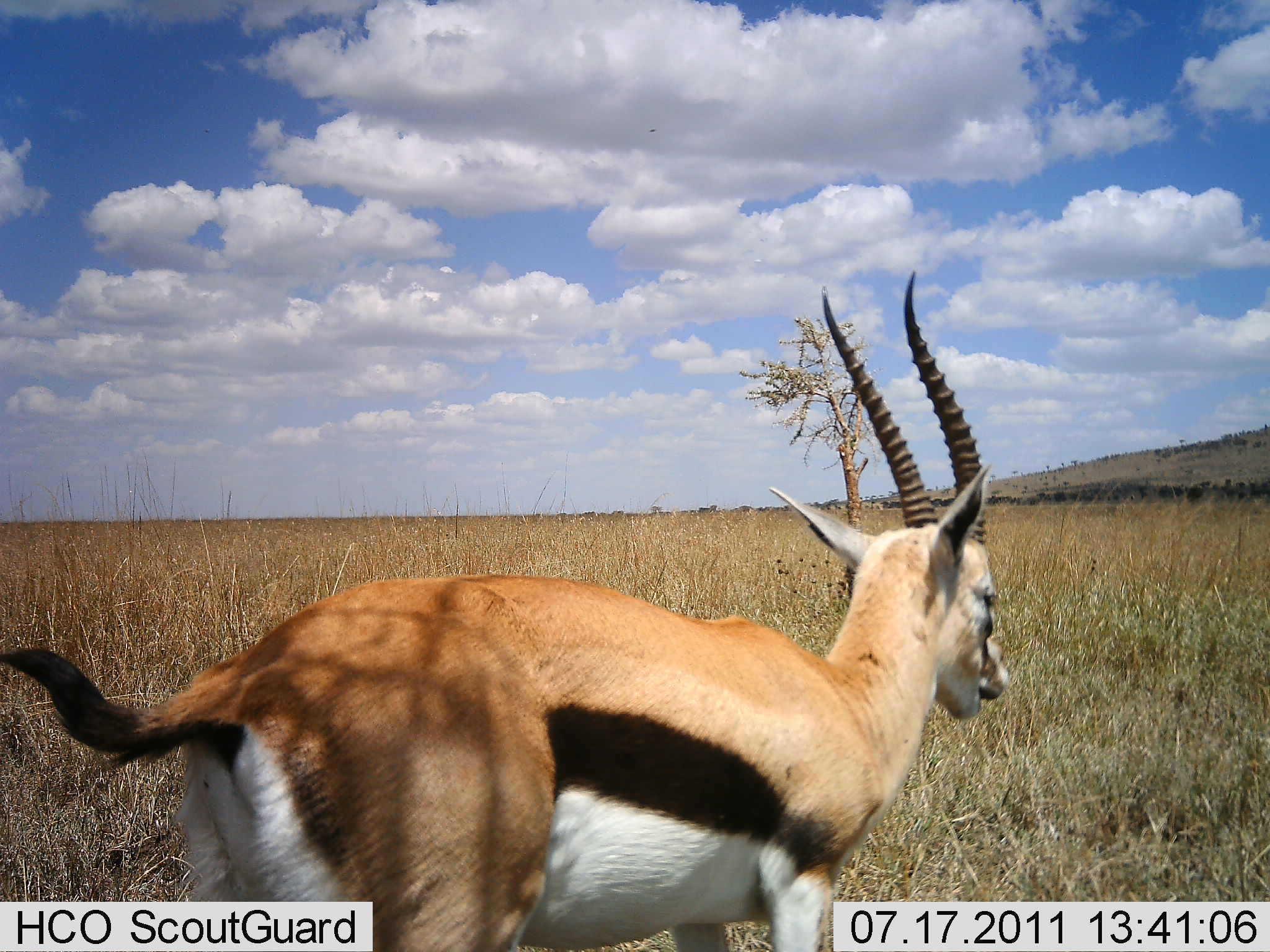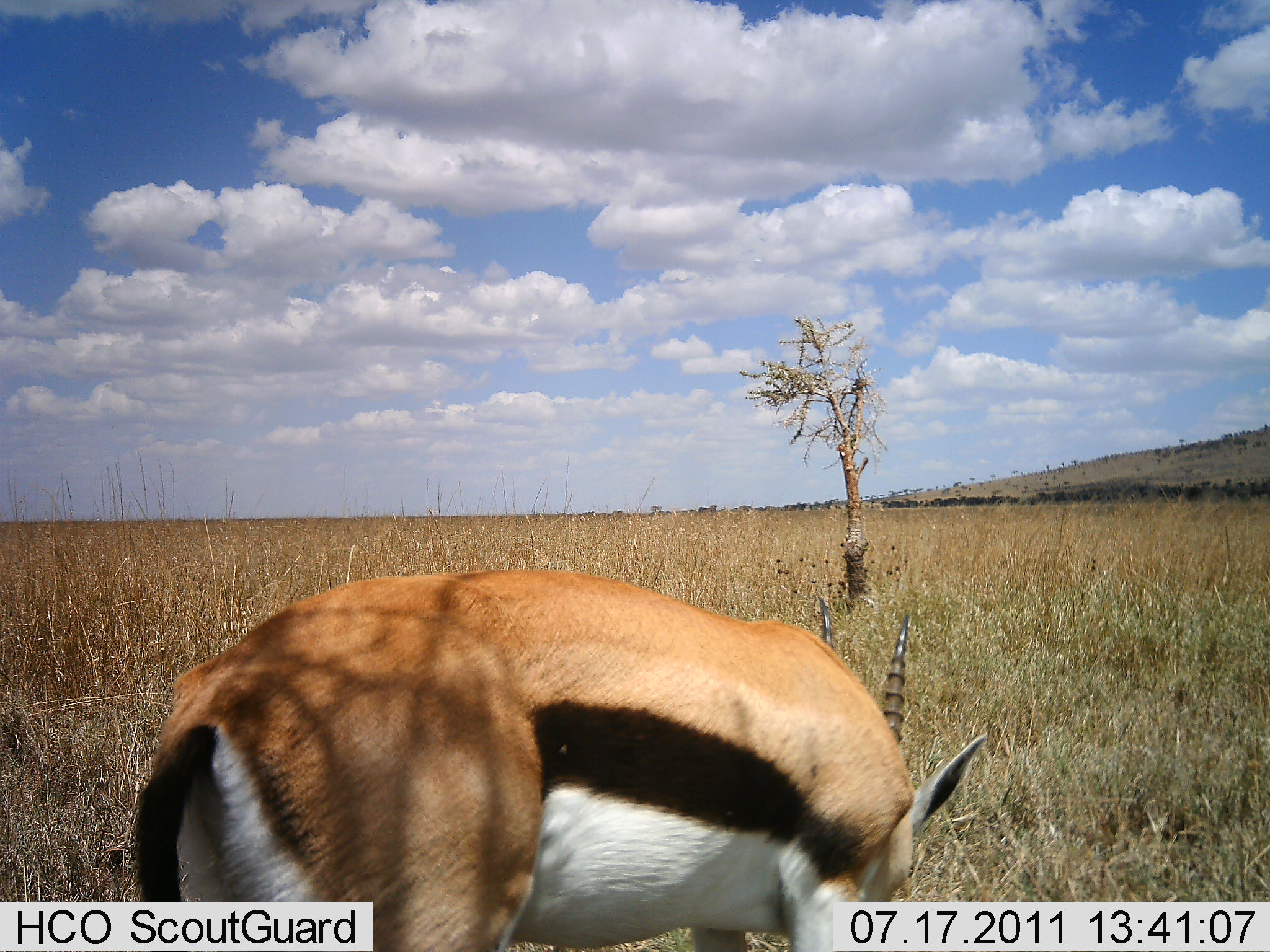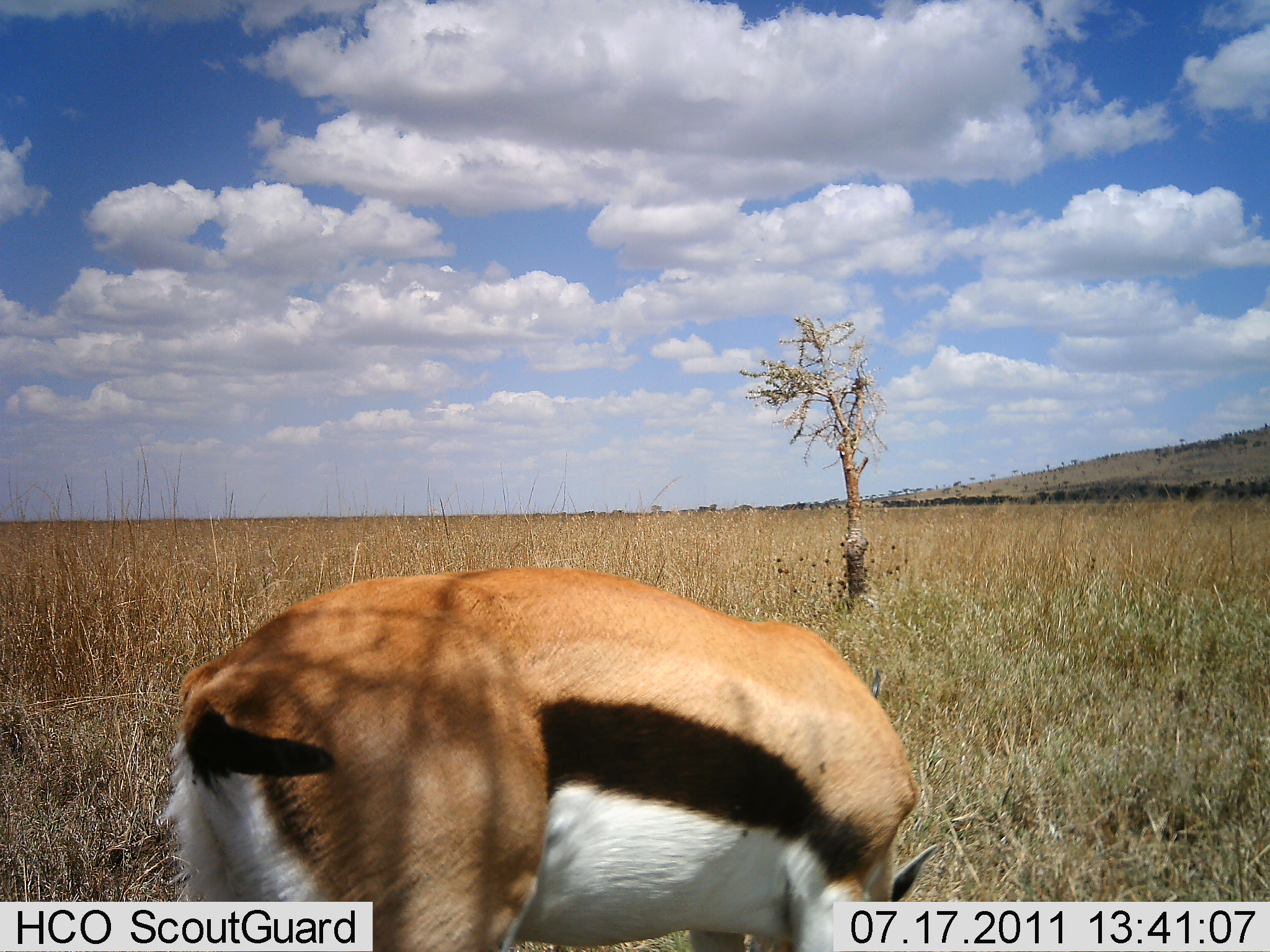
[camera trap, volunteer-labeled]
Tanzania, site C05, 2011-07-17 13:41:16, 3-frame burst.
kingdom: Animalia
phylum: Chordata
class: Mammalia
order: Artiodactyla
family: Bovidae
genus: Eudorcas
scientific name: Eudorcas thomsonii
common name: thomson's gazelle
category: gazellethomsons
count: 1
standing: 33%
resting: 0%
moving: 0%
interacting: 0%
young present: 0%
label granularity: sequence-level